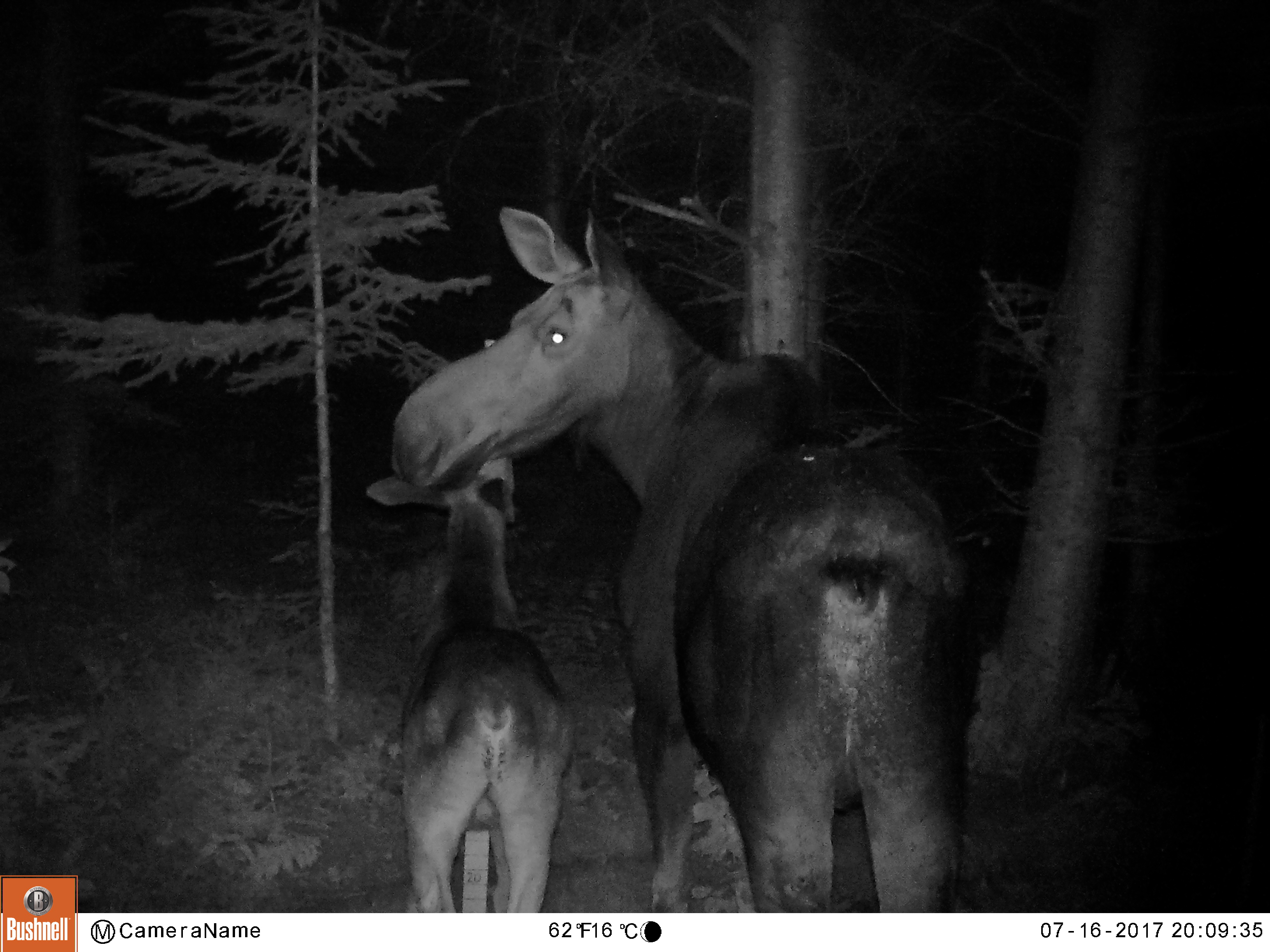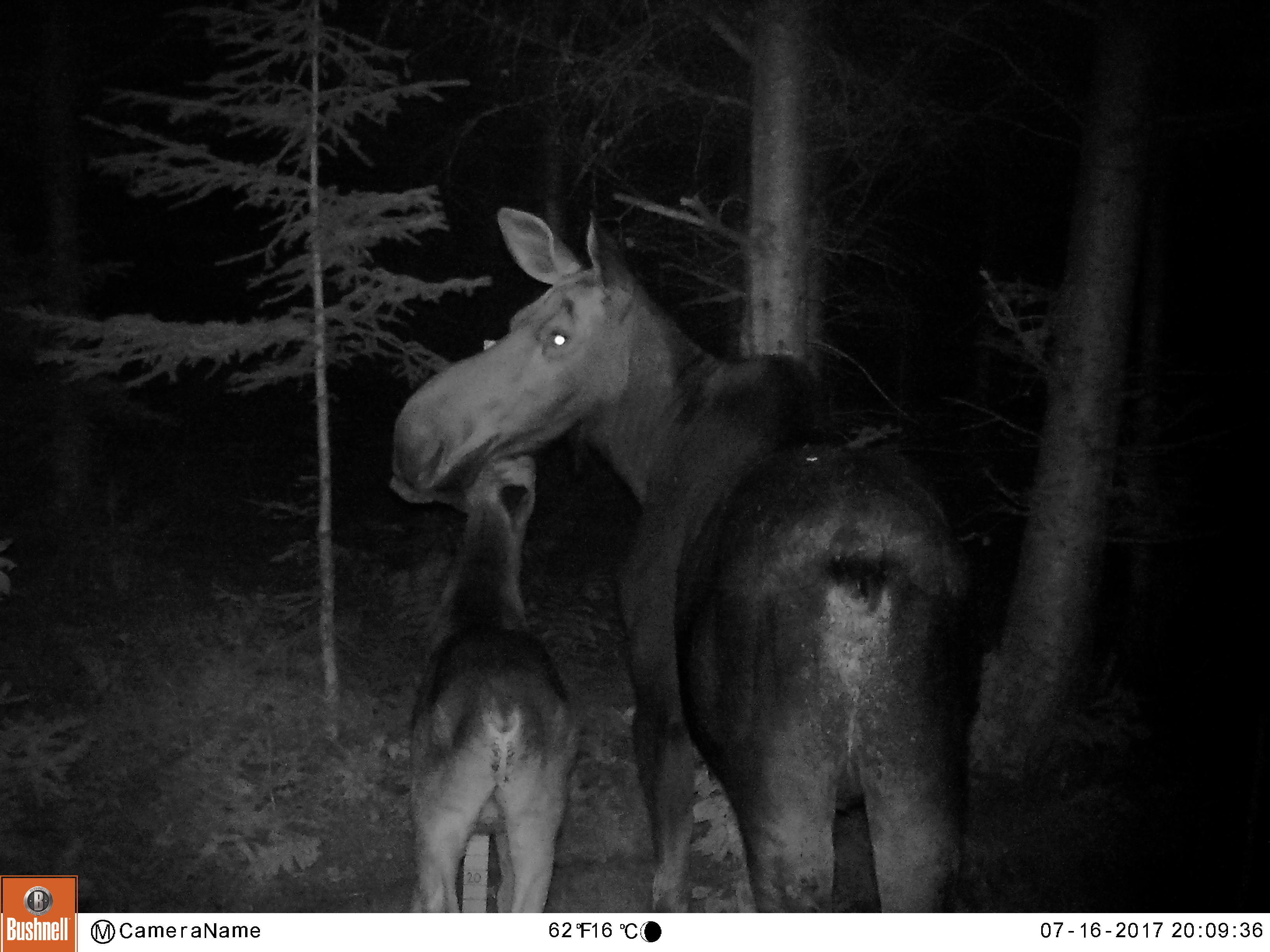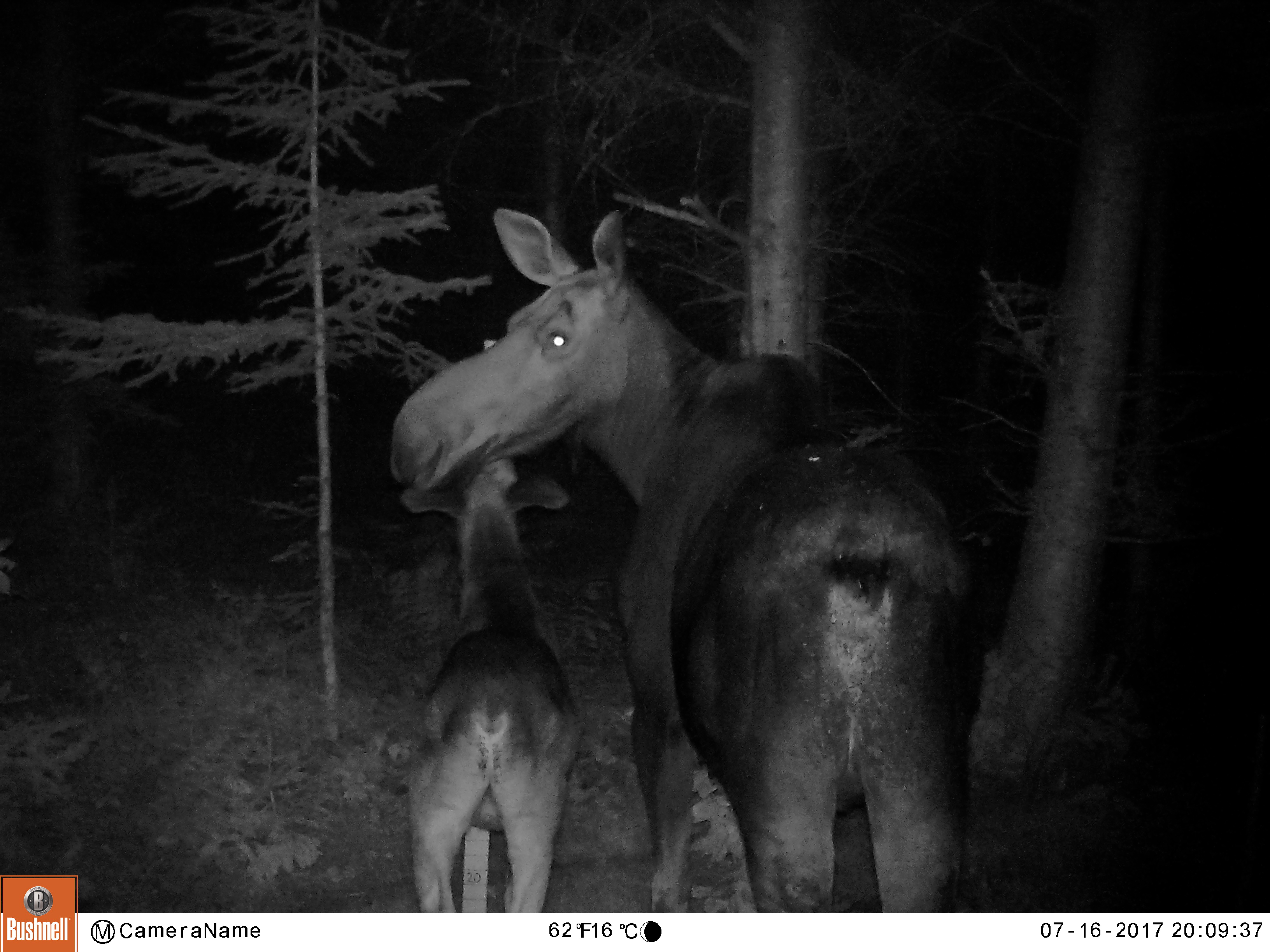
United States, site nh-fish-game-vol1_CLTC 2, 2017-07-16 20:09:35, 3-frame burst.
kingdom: Animalia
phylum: Chordata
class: Mammalia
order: Artiodactyla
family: Cervidae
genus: Alces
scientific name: Alces alces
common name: moose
Moose (Alces alces).